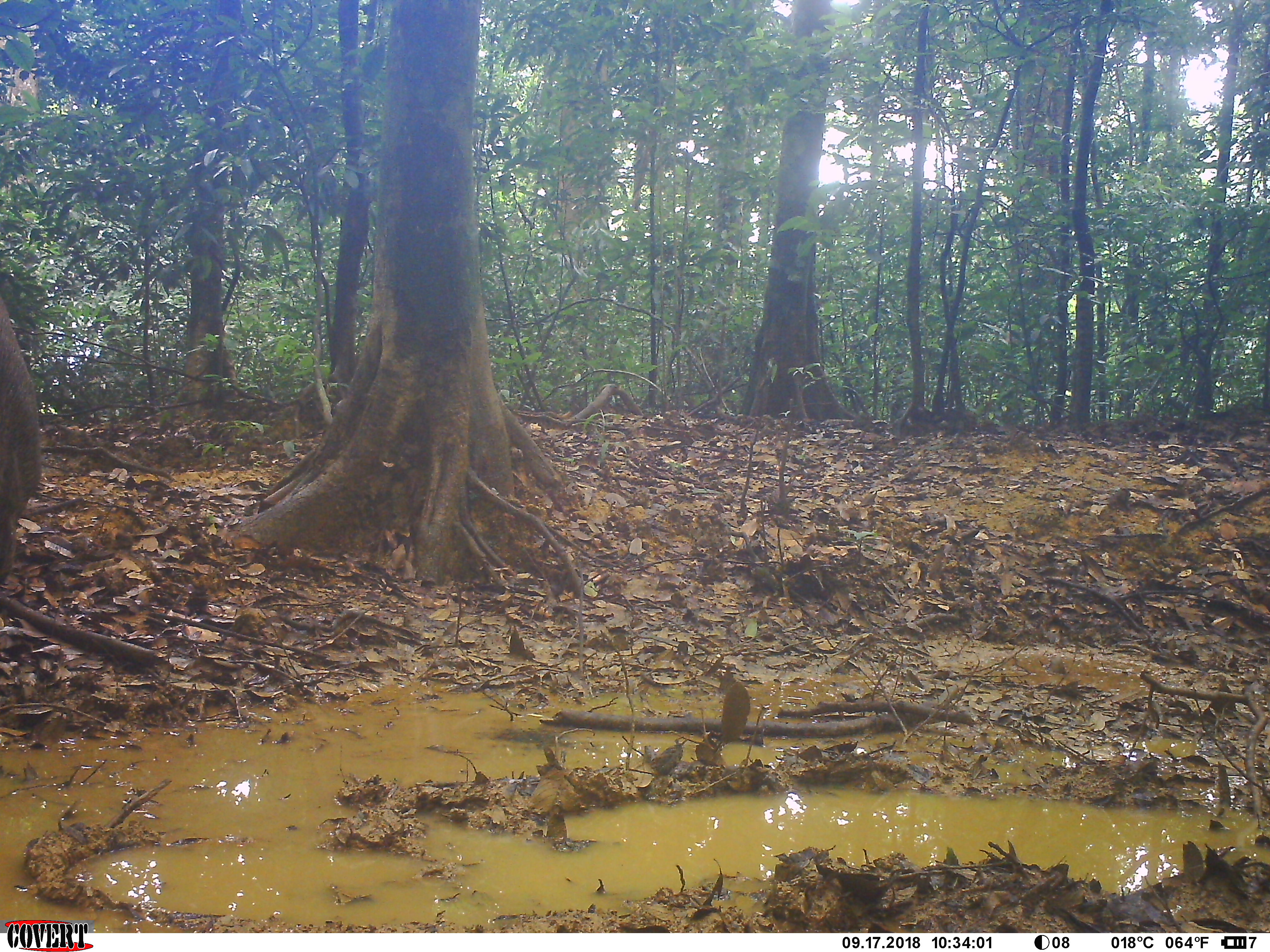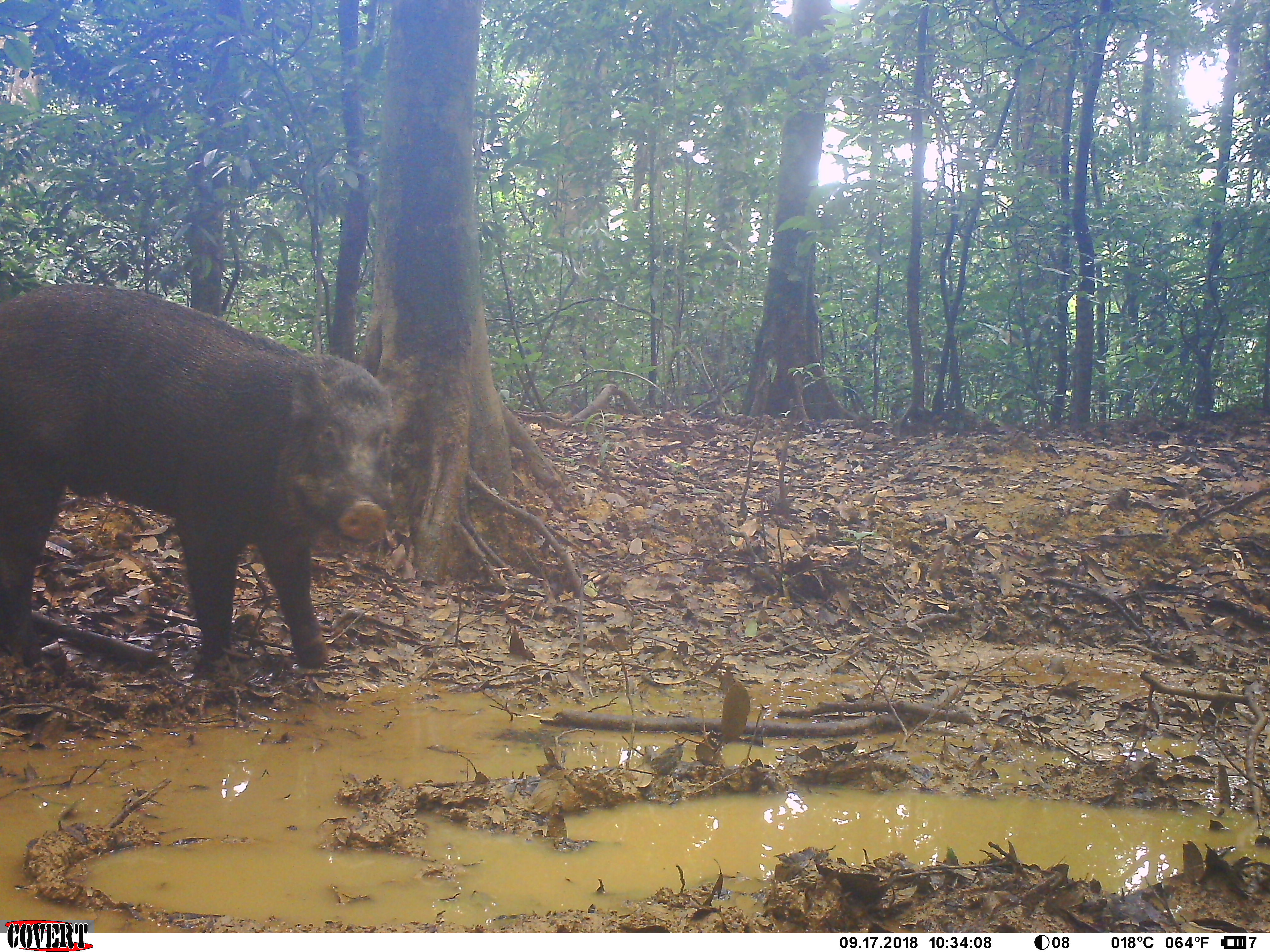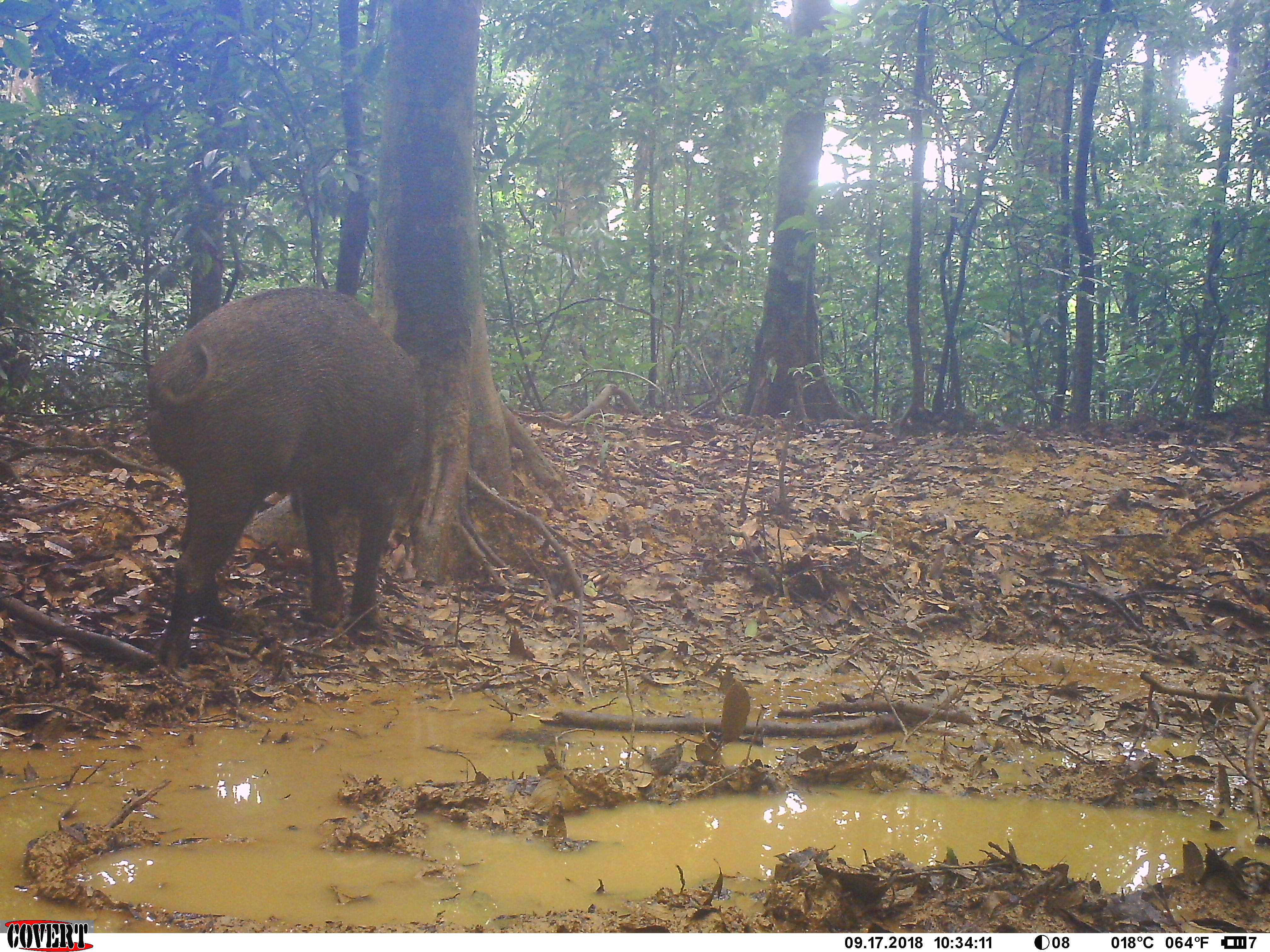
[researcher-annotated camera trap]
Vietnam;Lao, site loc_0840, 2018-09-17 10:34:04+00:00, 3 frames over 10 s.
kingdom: Animalia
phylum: Chordata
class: Mammalia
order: Artiodactyla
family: Suidae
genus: Sus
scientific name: Sus scrofa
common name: eurasian wild pig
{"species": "eurasian wild pig (Sus scrofa)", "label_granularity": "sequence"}